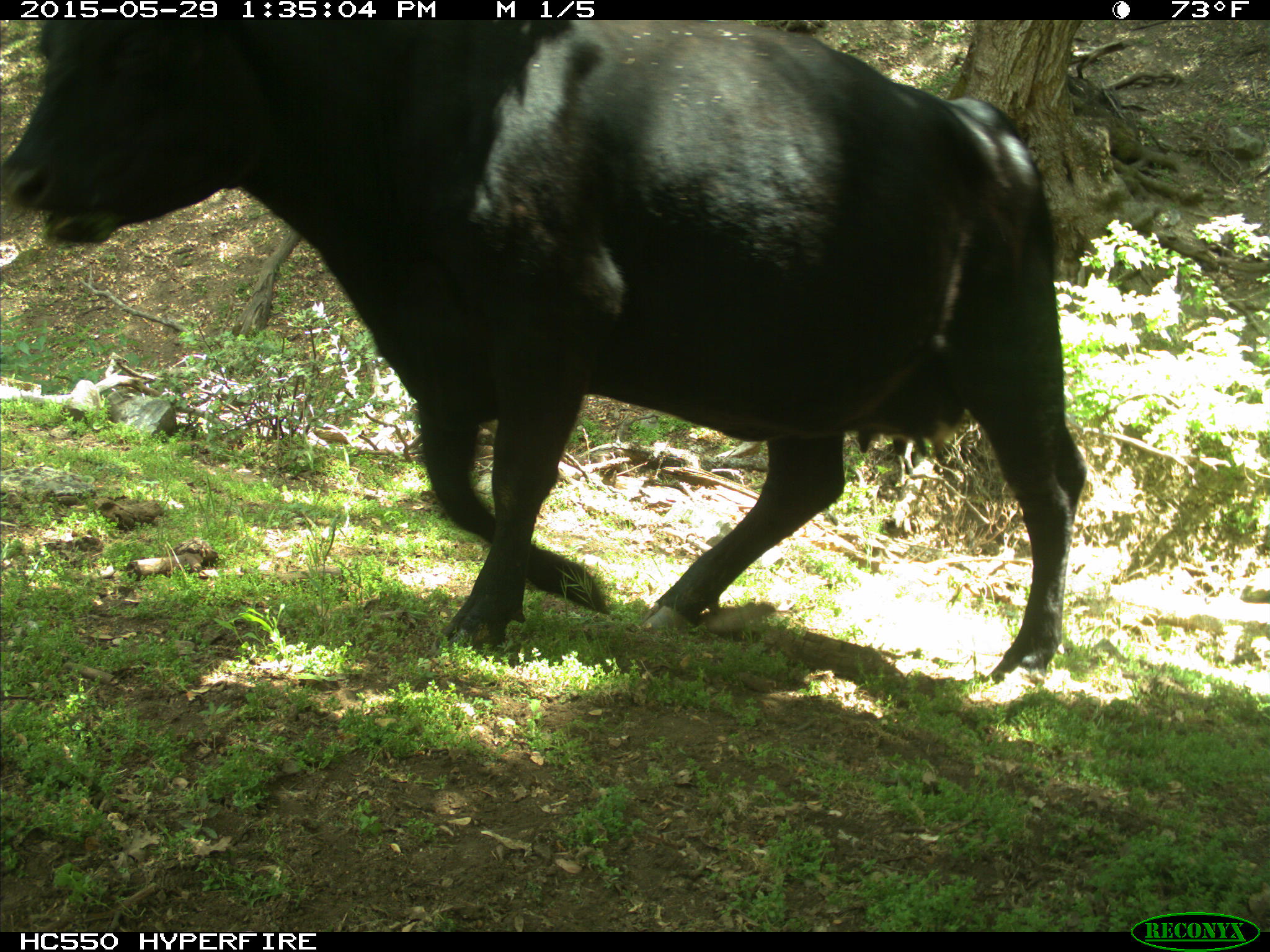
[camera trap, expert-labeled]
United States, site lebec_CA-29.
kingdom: Animalia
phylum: Chordata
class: Mammalia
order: Artiodactyla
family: Bovidae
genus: Bos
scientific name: Bos taurus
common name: domestic cow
Bos taurus (domestic cow).